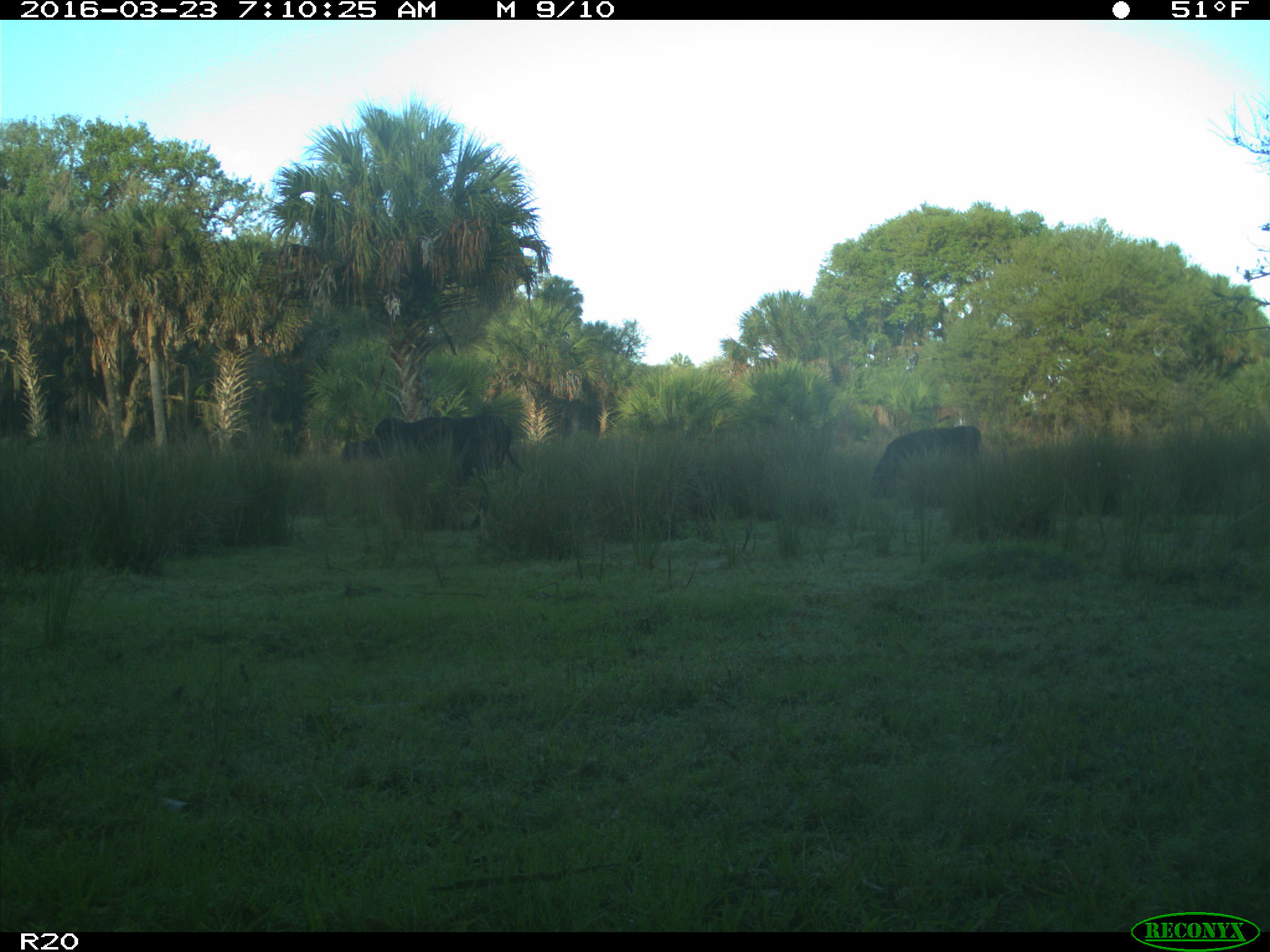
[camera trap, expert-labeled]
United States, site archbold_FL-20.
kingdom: Animalia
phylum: Chordata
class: Mammalia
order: Artiodactyla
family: Bovidae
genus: Bos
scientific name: Bos taurus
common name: domestic cow